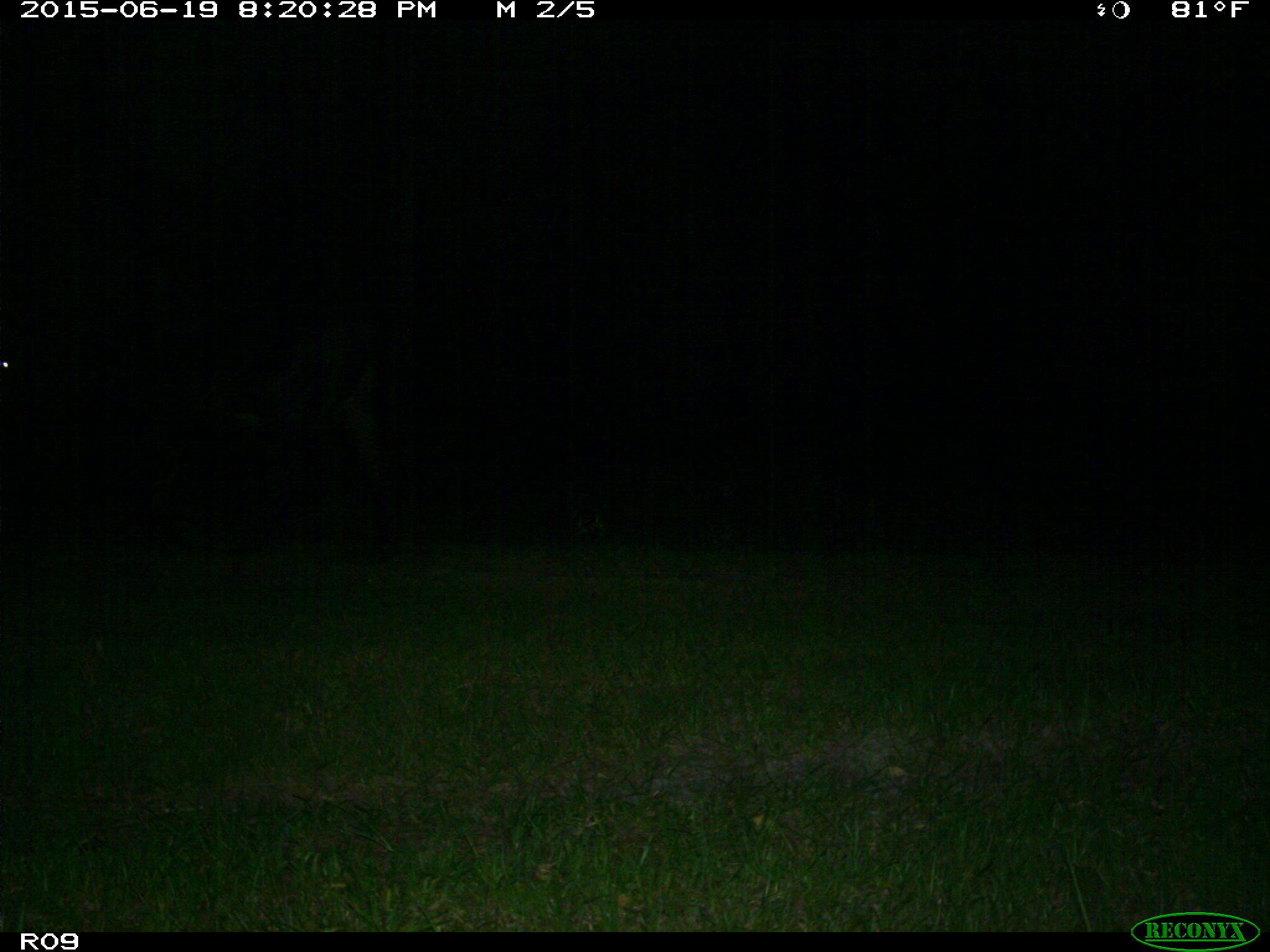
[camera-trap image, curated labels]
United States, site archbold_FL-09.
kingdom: Animalia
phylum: Chordata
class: Mammalia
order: Artiodactyla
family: Bovidae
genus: Bos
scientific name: Bos taurus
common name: domestic cow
Bos taurus (domestic cow).